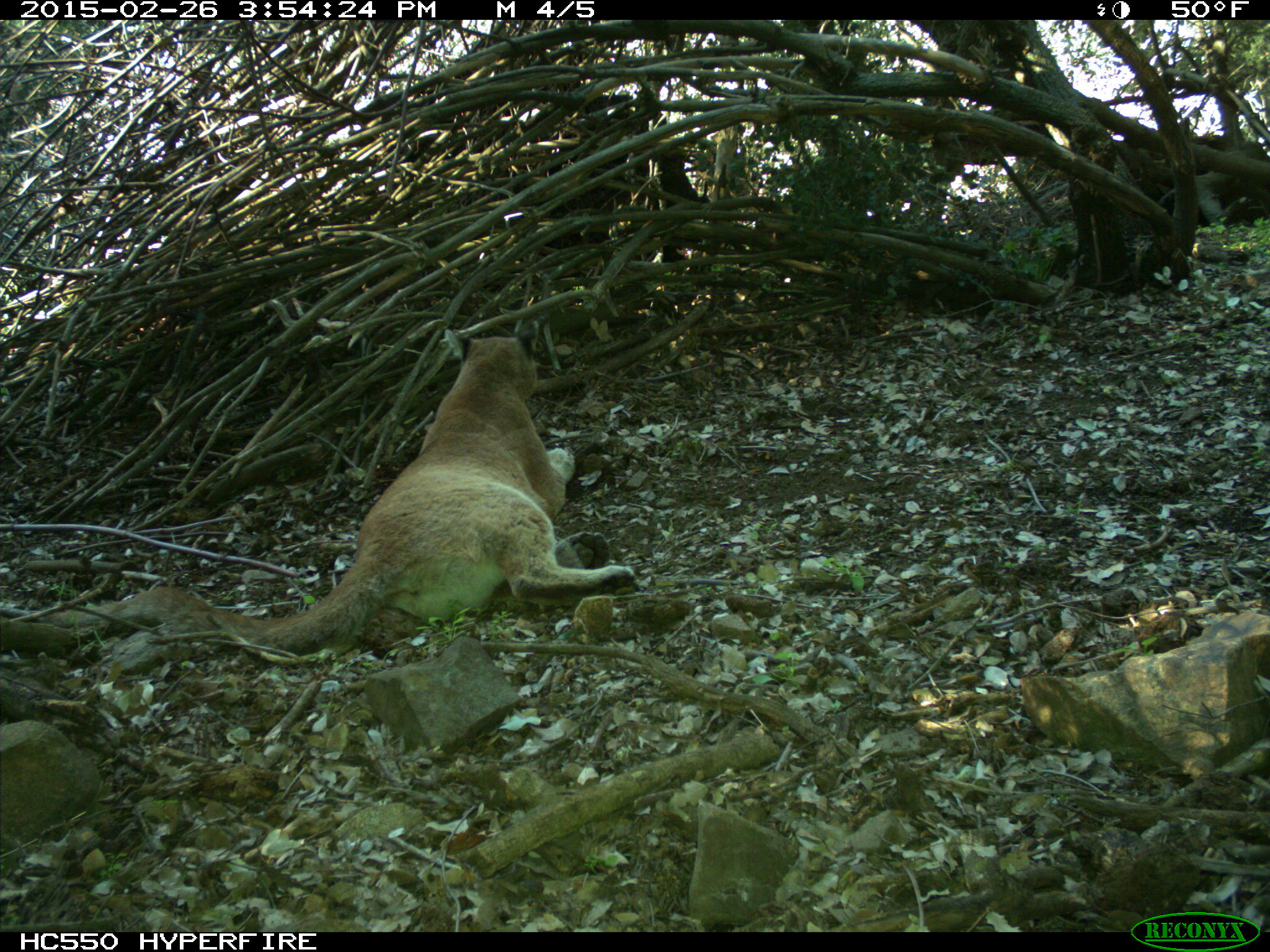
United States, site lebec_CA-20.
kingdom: Animalia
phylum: Chordata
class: Mammalia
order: Carnivora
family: Felidae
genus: Puma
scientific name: Puma concolor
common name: mountain lion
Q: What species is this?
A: Puma concolor (mountain lion).